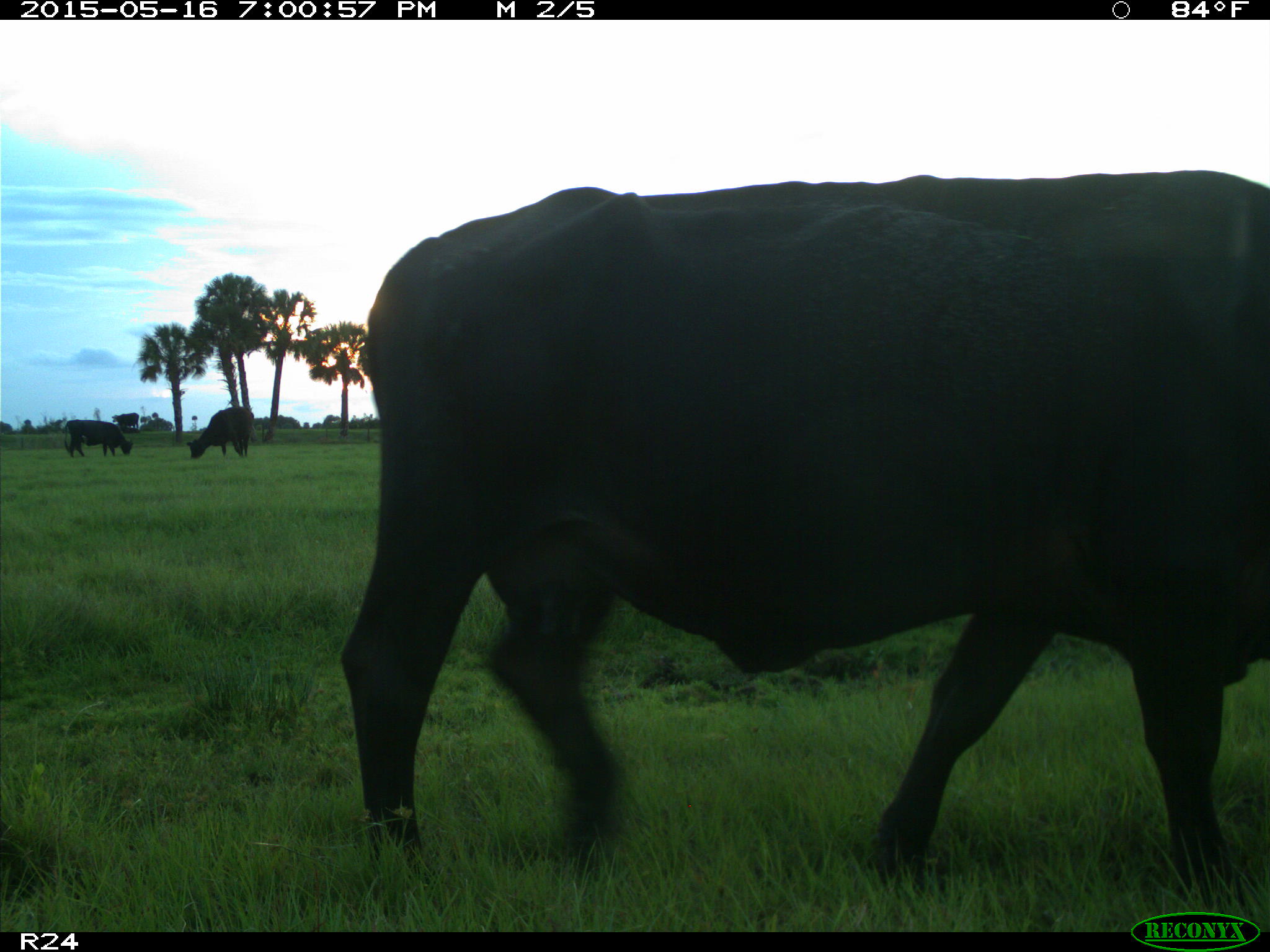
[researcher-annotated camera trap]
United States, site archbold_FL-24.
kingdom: Animalia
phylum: Chordata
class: Mammalia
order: Artiodactyla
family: Bovidae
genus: Bos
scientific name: Bos taurus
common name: domestic cow